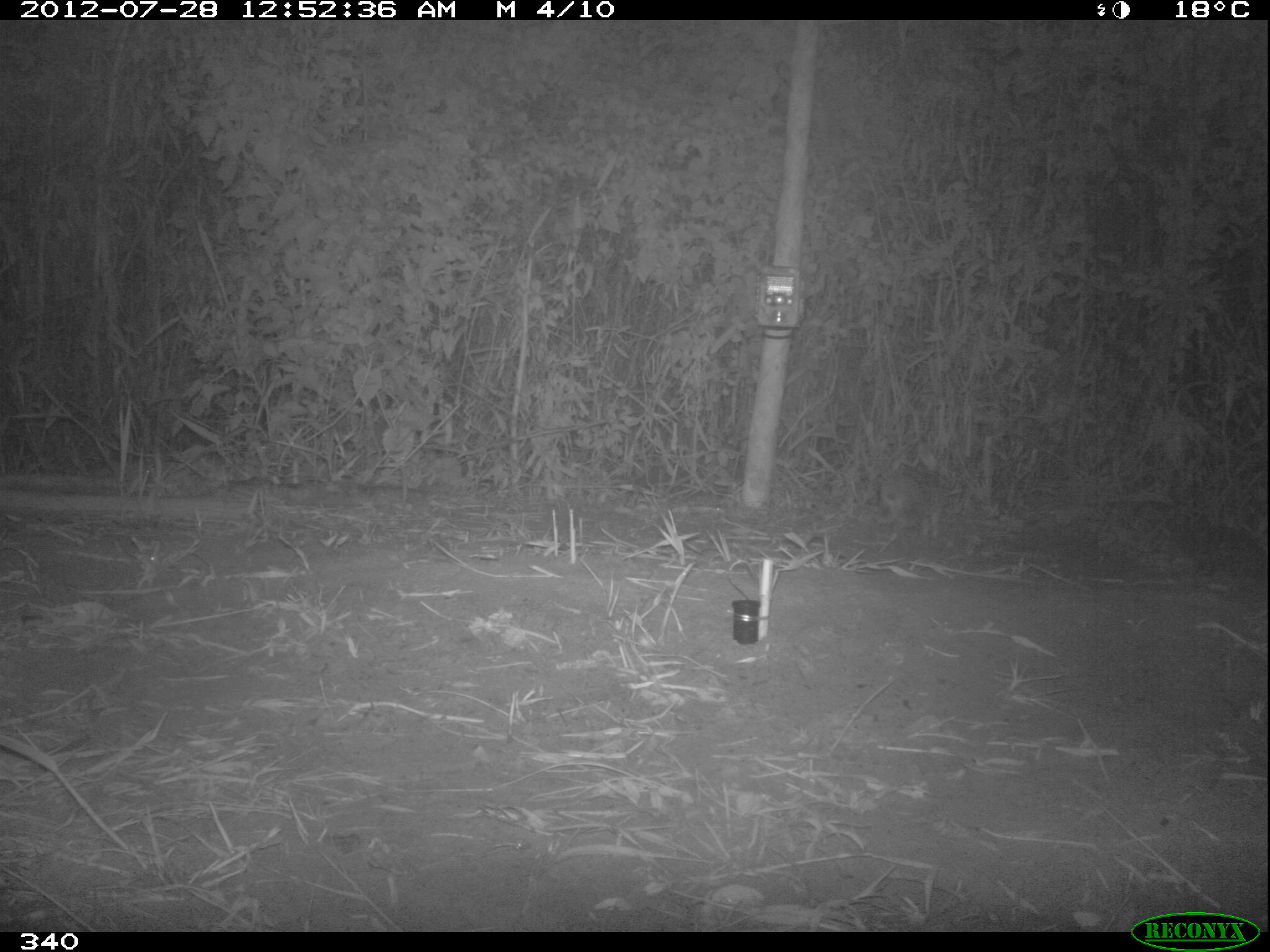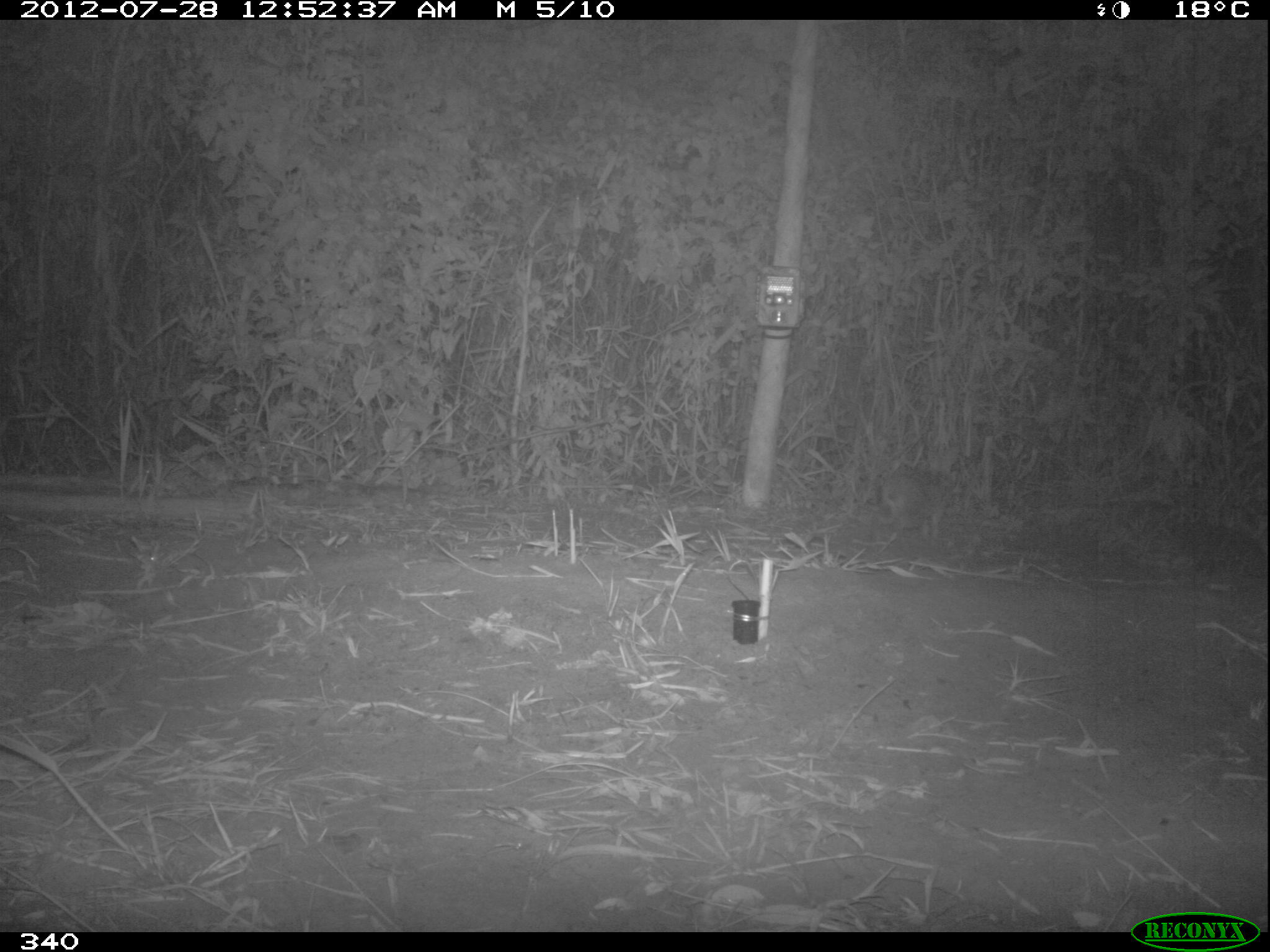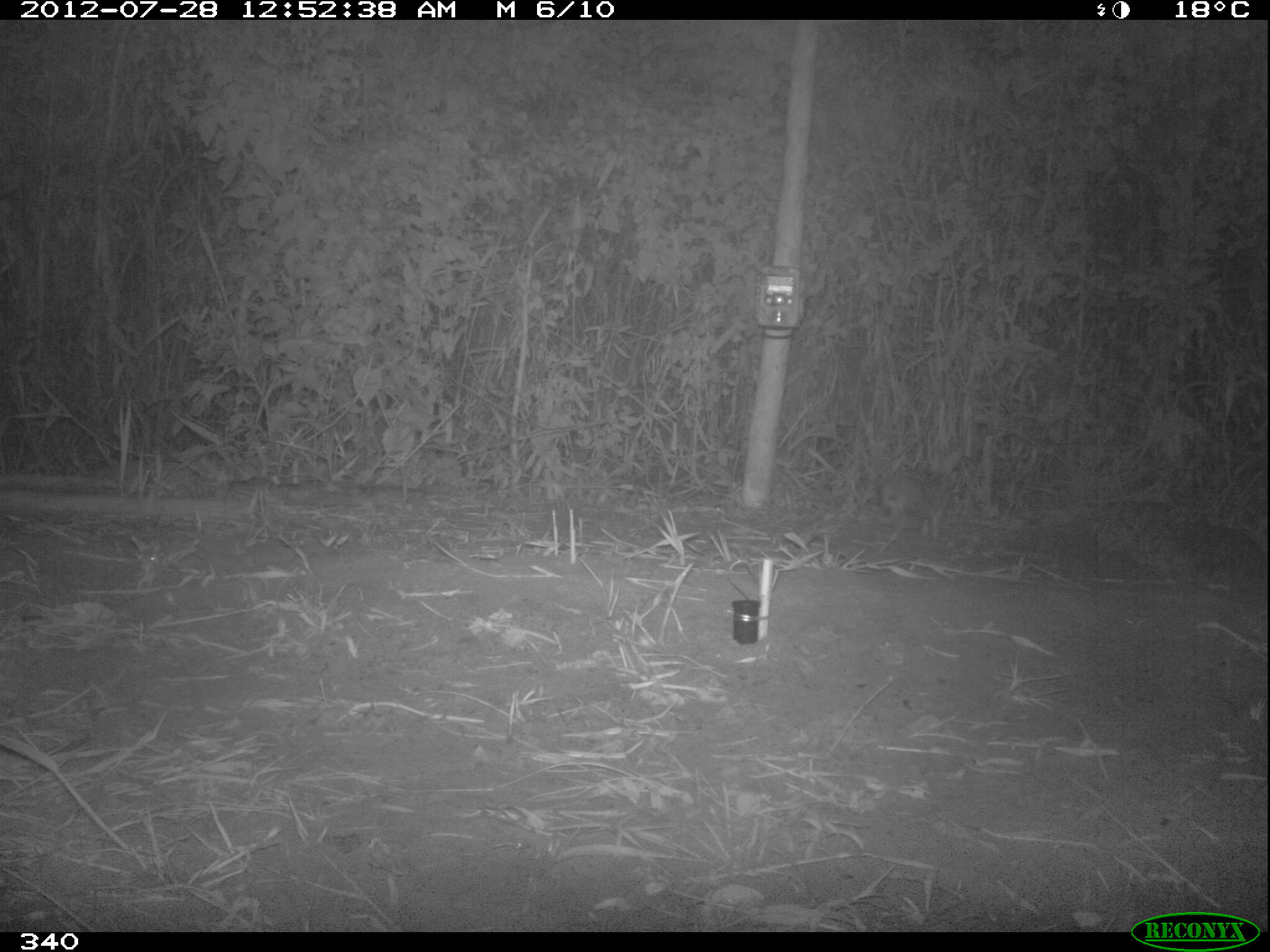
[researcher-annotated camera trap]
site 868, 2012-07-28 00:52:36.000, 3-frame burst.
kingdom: Animalia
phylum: Chordata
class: Mammalia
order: Lagomorpha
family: Leporidae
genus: Sylvilagus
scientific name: Sylvilagus brasiliensis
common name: tapeti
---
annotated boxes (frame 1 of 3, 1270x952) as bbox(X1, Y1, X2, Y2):
sylvilagus brasiliensis: bbox(876, 438, 953, 537)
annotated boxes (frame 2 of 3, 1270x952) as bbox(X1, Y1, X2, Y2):
sylvilagus brasiliensis: bbox(883, 466, 944, 538)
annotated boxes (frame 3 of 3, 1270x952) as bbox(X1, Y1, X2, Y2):
sylvilagus brasiliensis: bbox(875, 459, 955, 534)